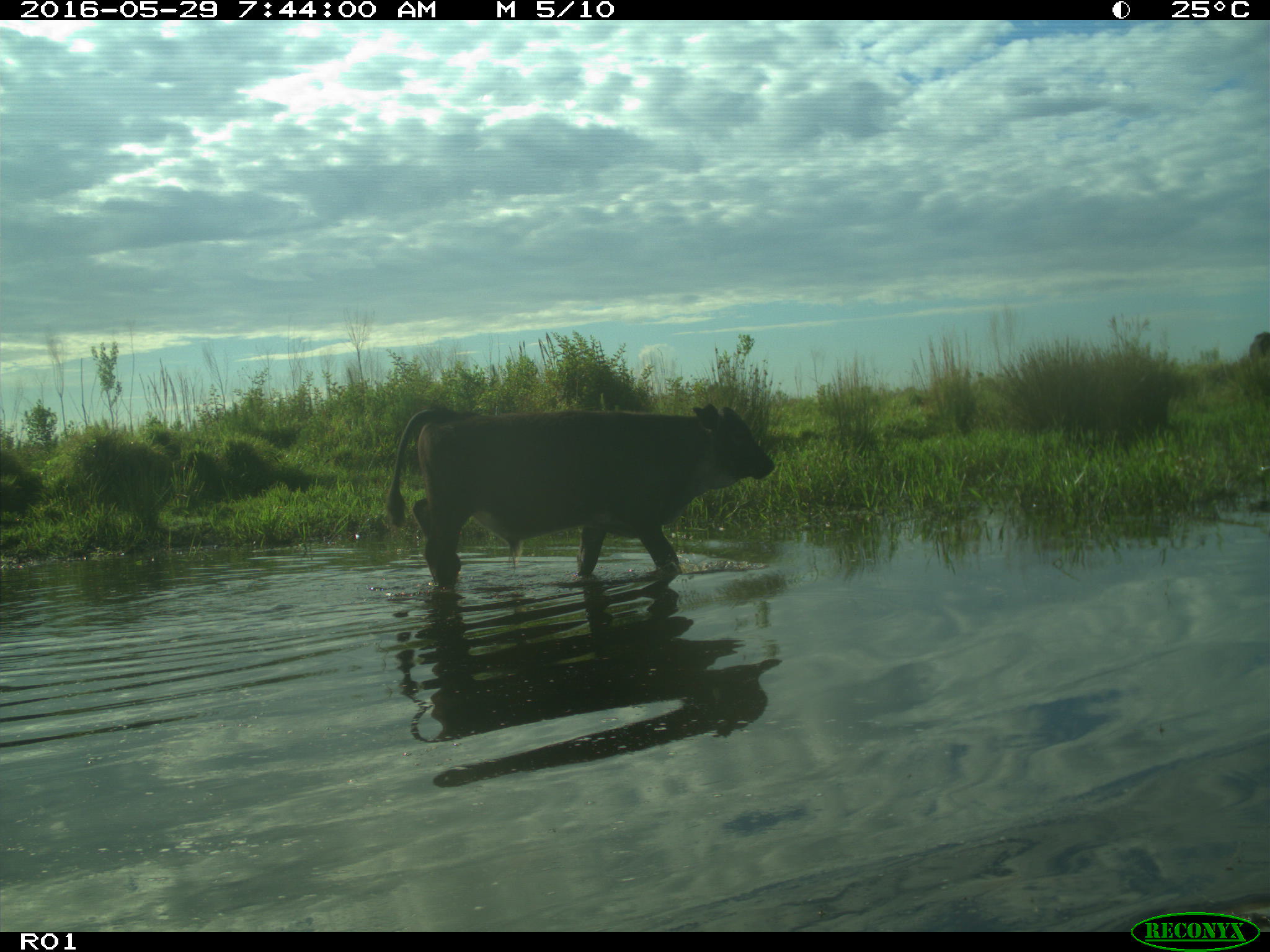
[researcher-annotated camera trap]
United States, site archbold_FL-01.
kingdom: Animalia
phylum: Chordata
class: Mammalia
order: Artiodactyla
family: Bovidae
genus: Bos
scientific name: Bos taurus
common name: domestic cow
Bos taurus (domestic cow).